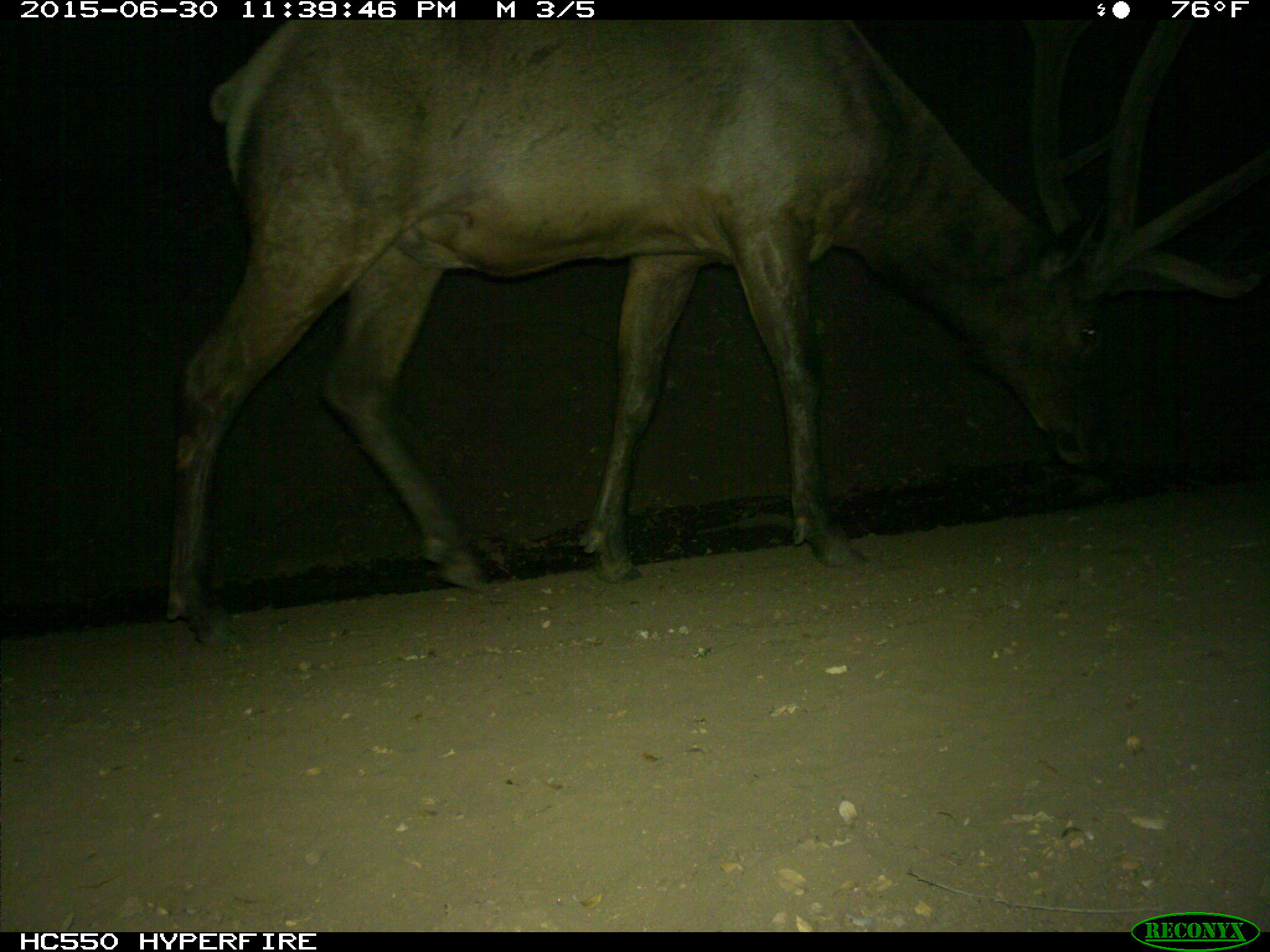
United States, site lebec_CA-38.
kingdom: Animalia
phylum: Chordata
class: Mammalia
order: Artiodactyla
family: Cervidae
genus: Cervus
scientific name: Cervus canadensis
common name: elk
Cervus canadensis (elk).